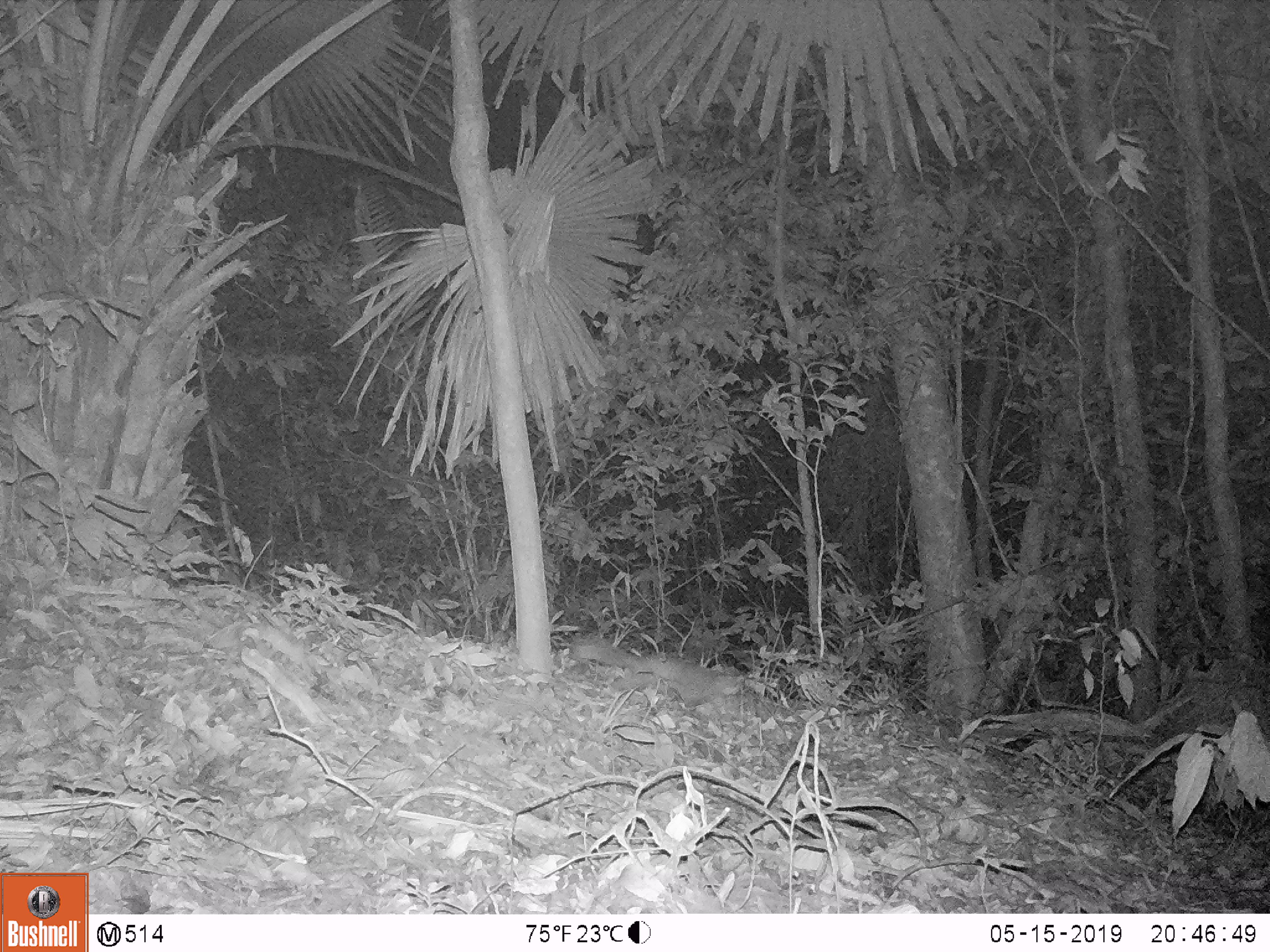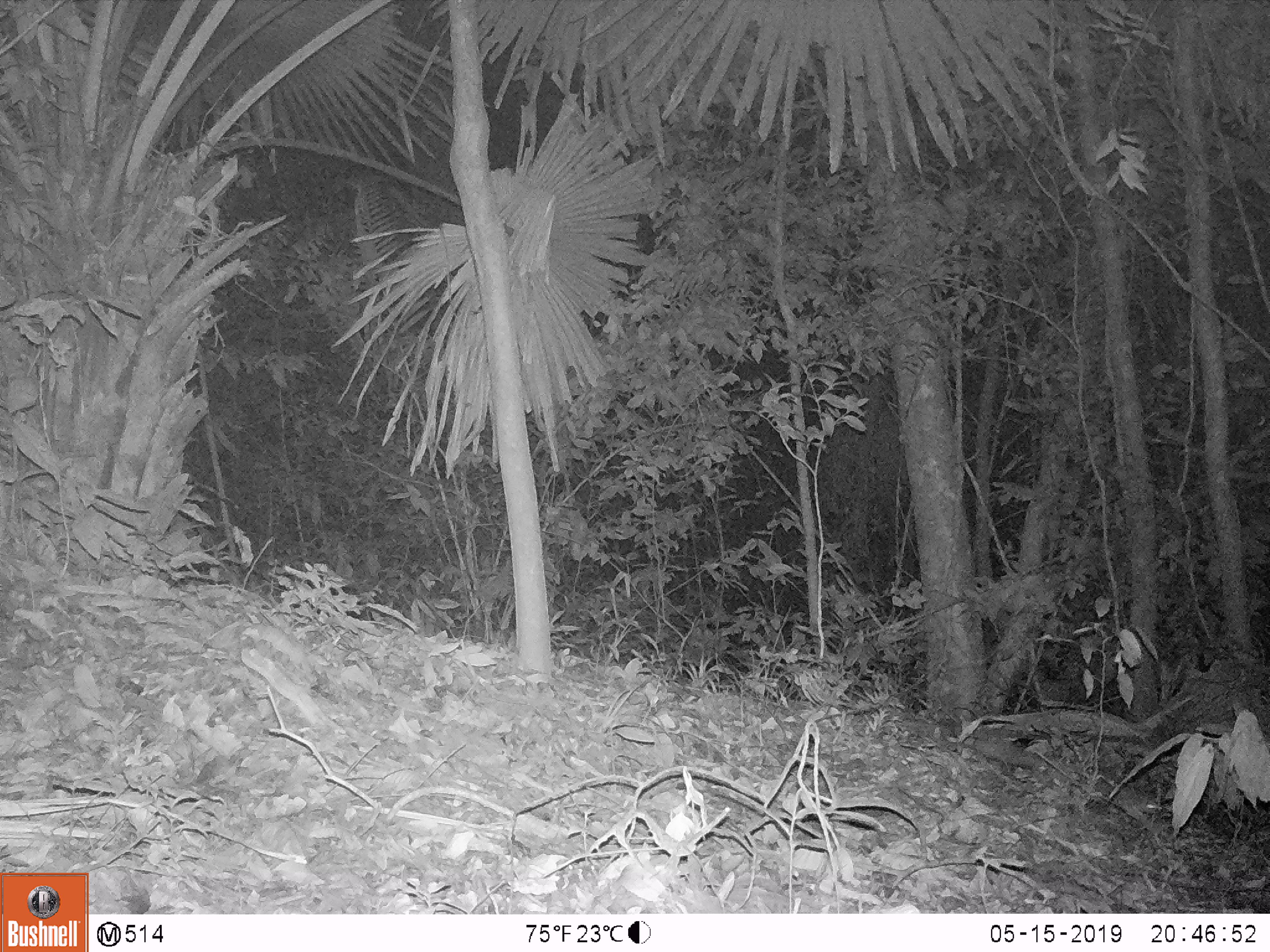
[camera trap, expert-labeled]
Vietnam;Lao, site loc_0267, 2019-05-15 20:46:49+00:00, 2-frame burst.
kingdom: Animalia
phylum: Chordata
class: Mammalia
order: Artiodactyla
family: Cervidae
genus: Muntiacus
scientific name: Muntiacus rooseveltorum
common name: roosevelt's muntjac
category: roosevelts muntjac group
Roosevelts muntjac group (roosevelt's muntjac) (Muntiacus rooseveltorum). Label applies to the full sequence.